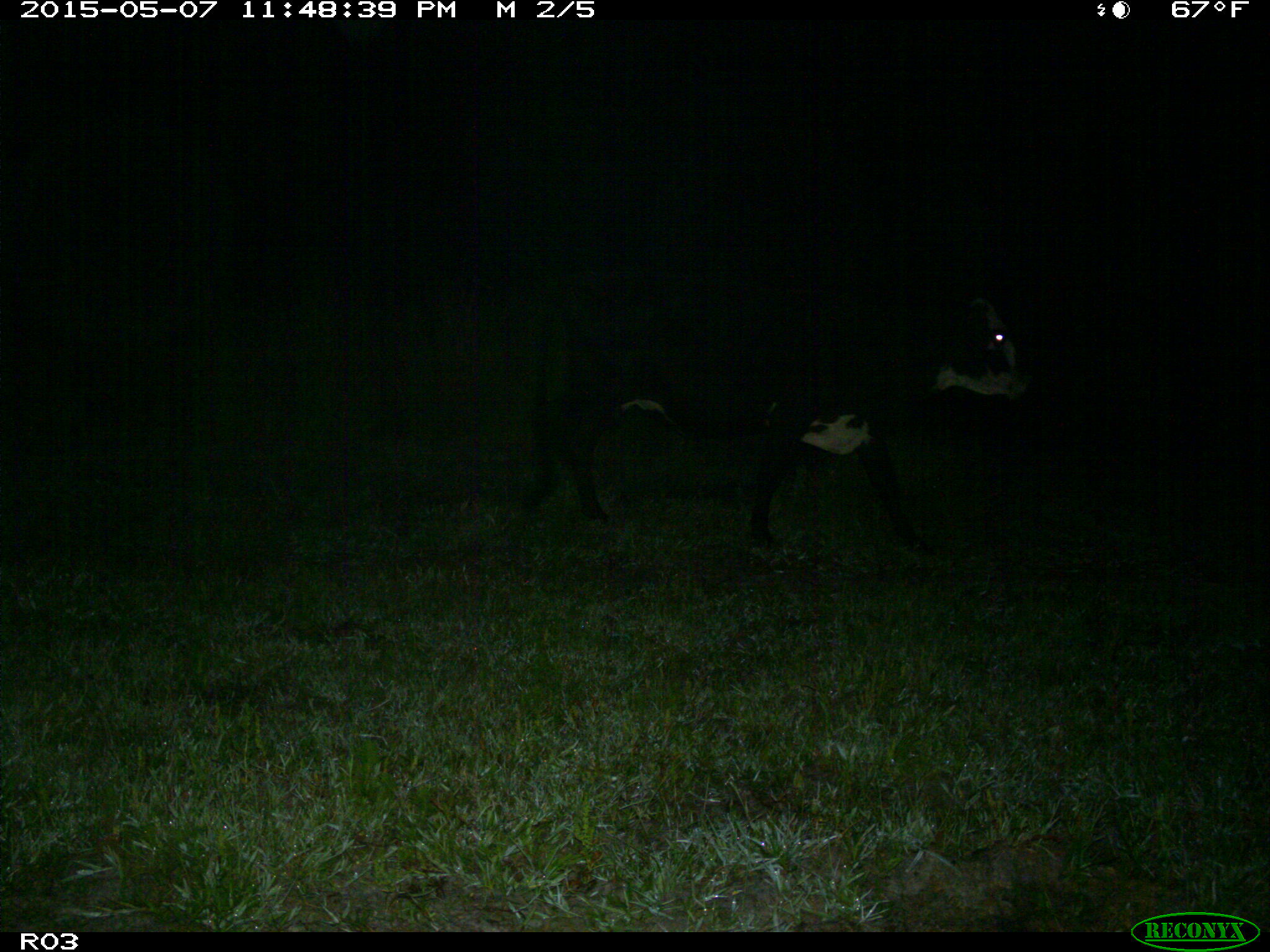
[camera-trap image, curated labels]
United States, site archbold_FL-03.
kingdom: Animalia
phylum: Chordata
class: Mammalia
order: Artiodactyla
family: Bovidae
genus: Bos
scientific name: Bos taurus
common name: domestic cow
Bos taurus (domestic cow).